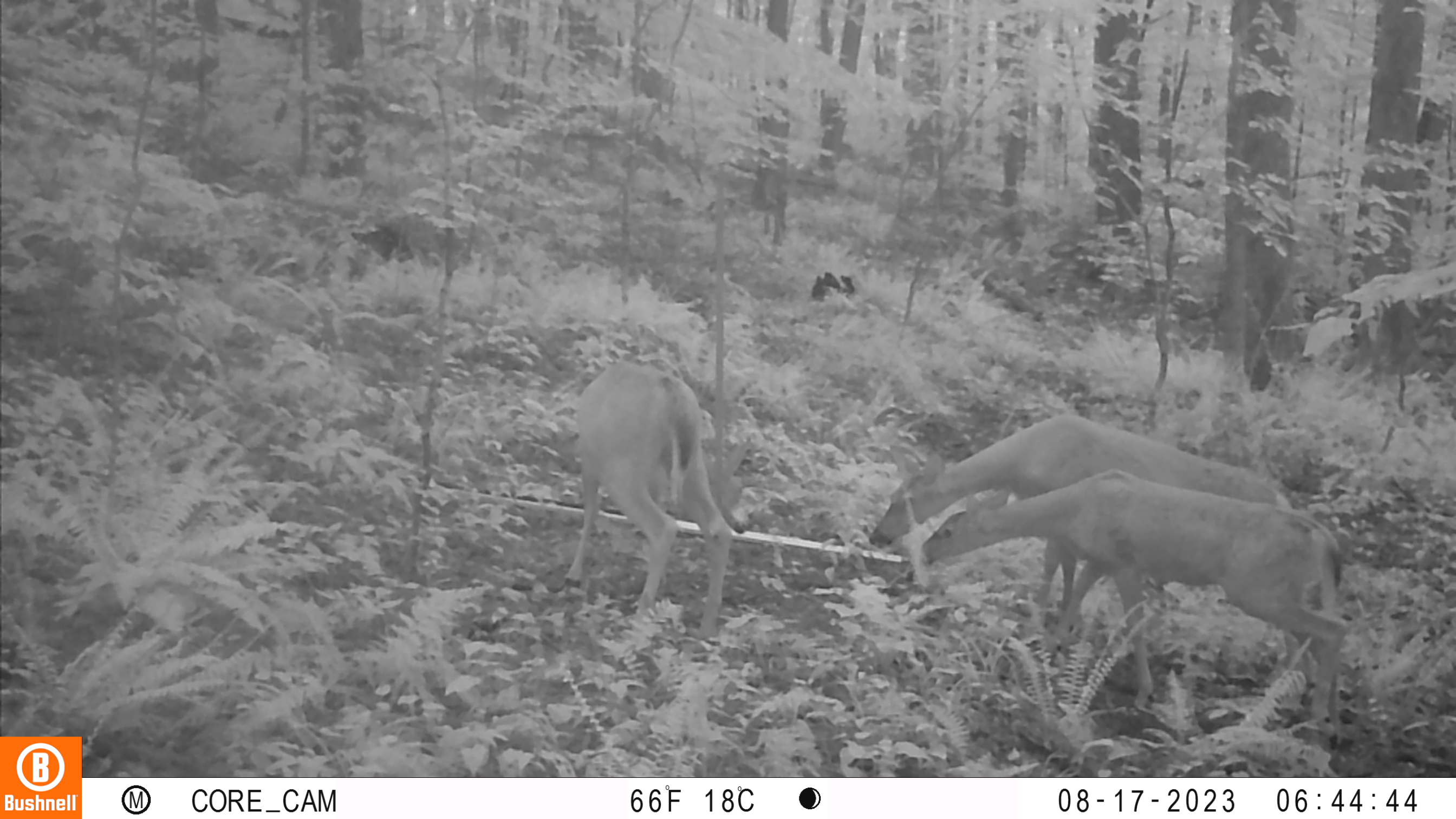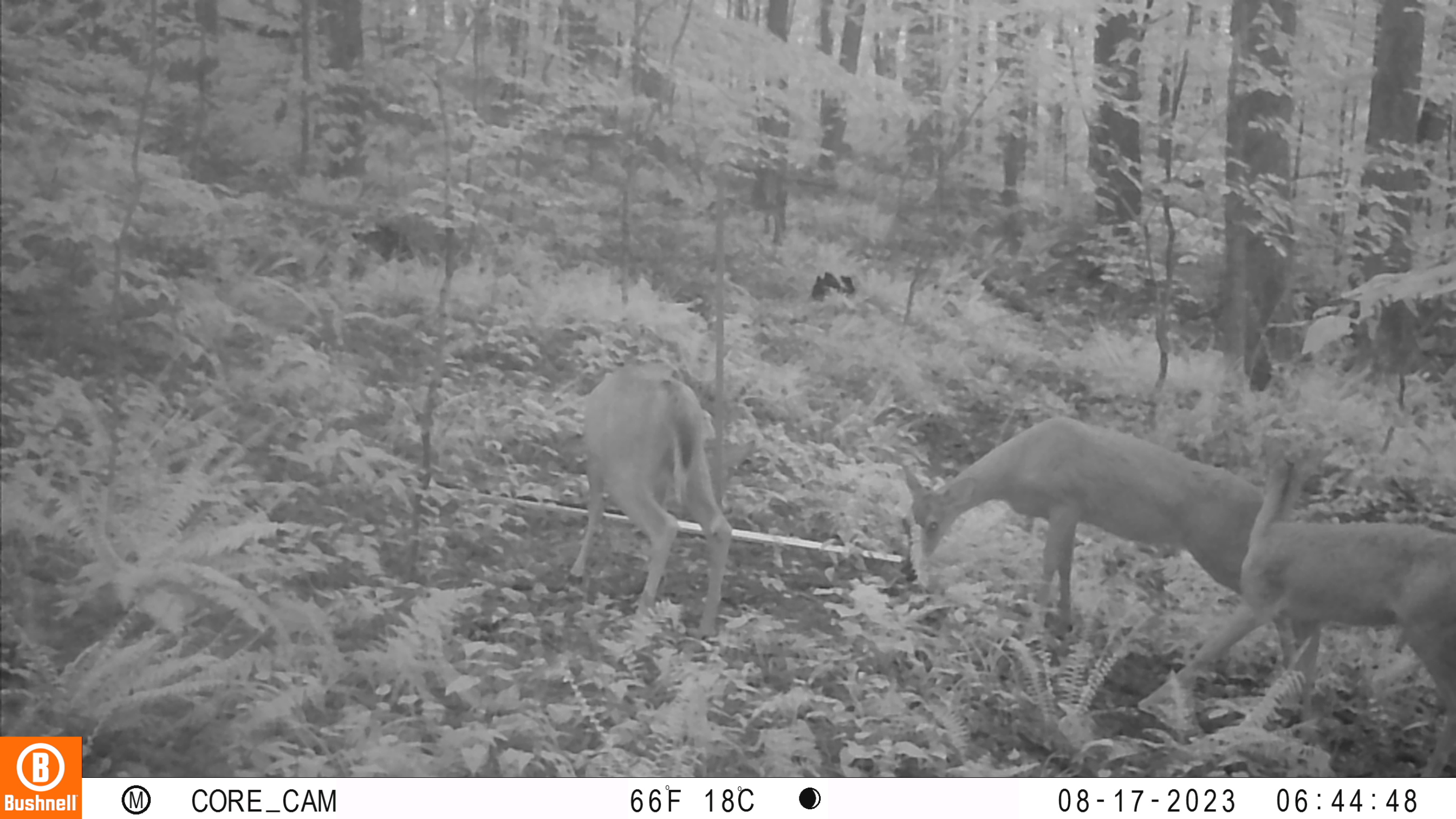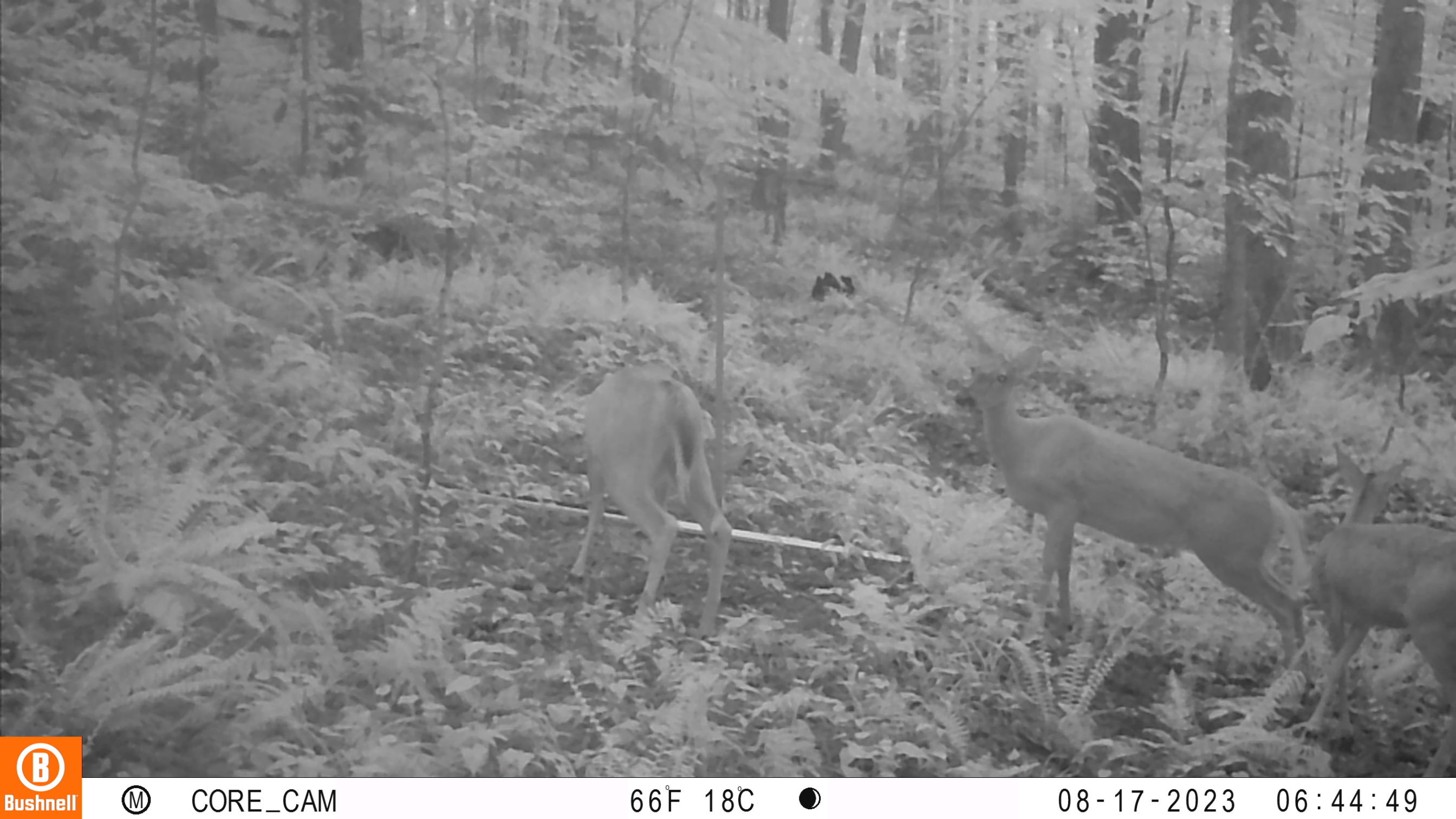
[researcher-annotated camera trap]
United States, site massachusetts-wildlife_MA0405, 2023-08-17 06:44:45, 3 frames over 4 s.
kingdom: Animalia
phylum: Chordata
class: Mammalia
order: Artiodactyla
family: Cervidae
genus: Odocoileus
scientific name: Odocoileus virginianus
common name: white-tailed deer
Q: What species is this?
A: White-tailed deer (Odocoileus virginianus).